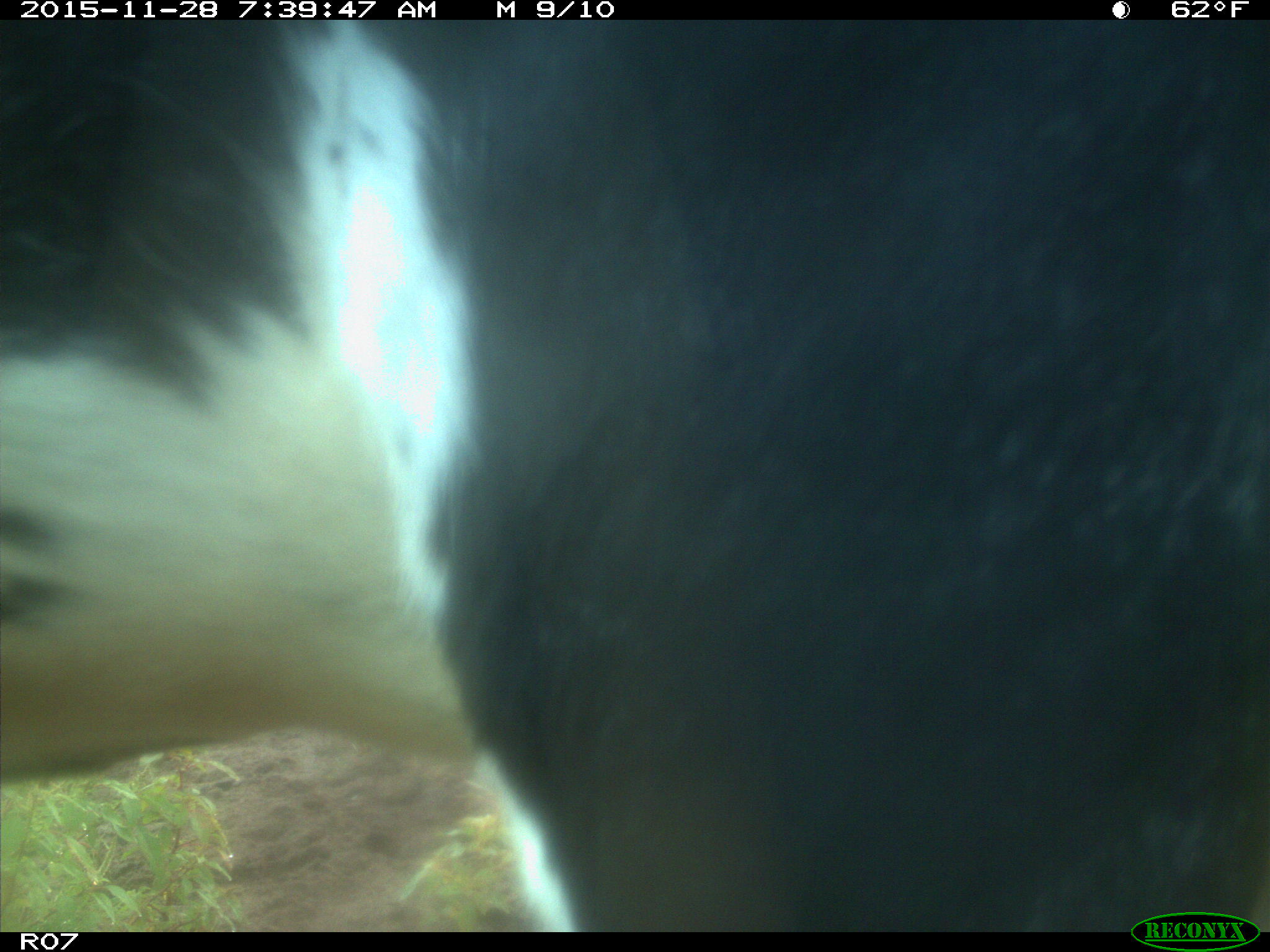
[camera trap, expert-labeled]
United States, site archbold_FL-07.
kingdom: Animalia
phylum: Chordata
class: Mammalia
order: Artiodactyla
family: Bovidae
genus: Bos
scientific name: Bos taurus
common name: domestic cow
Bos taurus (domestic cow).